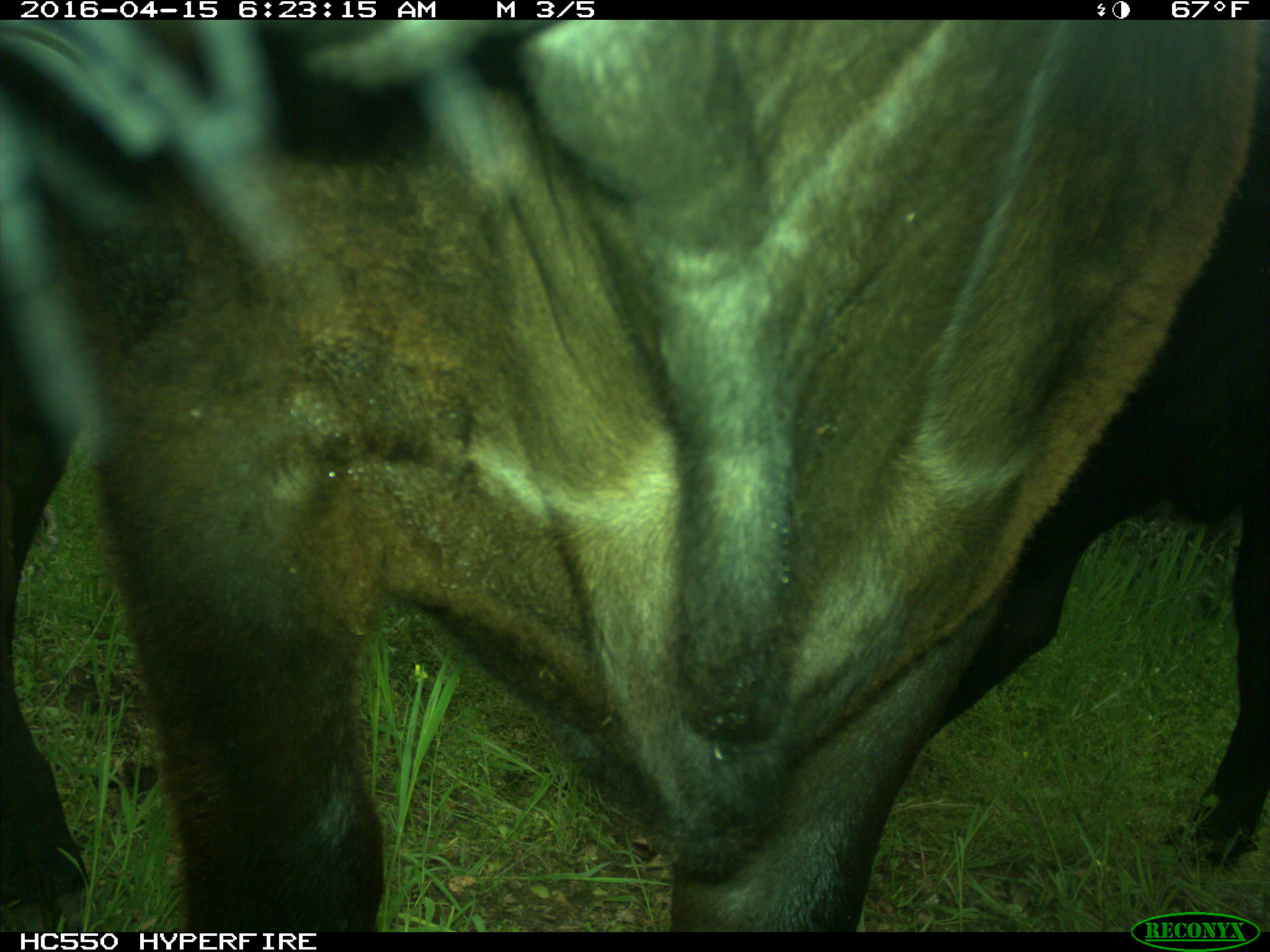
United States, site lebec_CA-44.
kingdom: Animalia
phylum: Chordata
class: Mammalia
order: Artiodactyla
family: Bovidae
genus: Bos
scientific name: Bos taurus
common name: domestic cow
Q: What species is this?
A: Bos taurus (domestic cow).